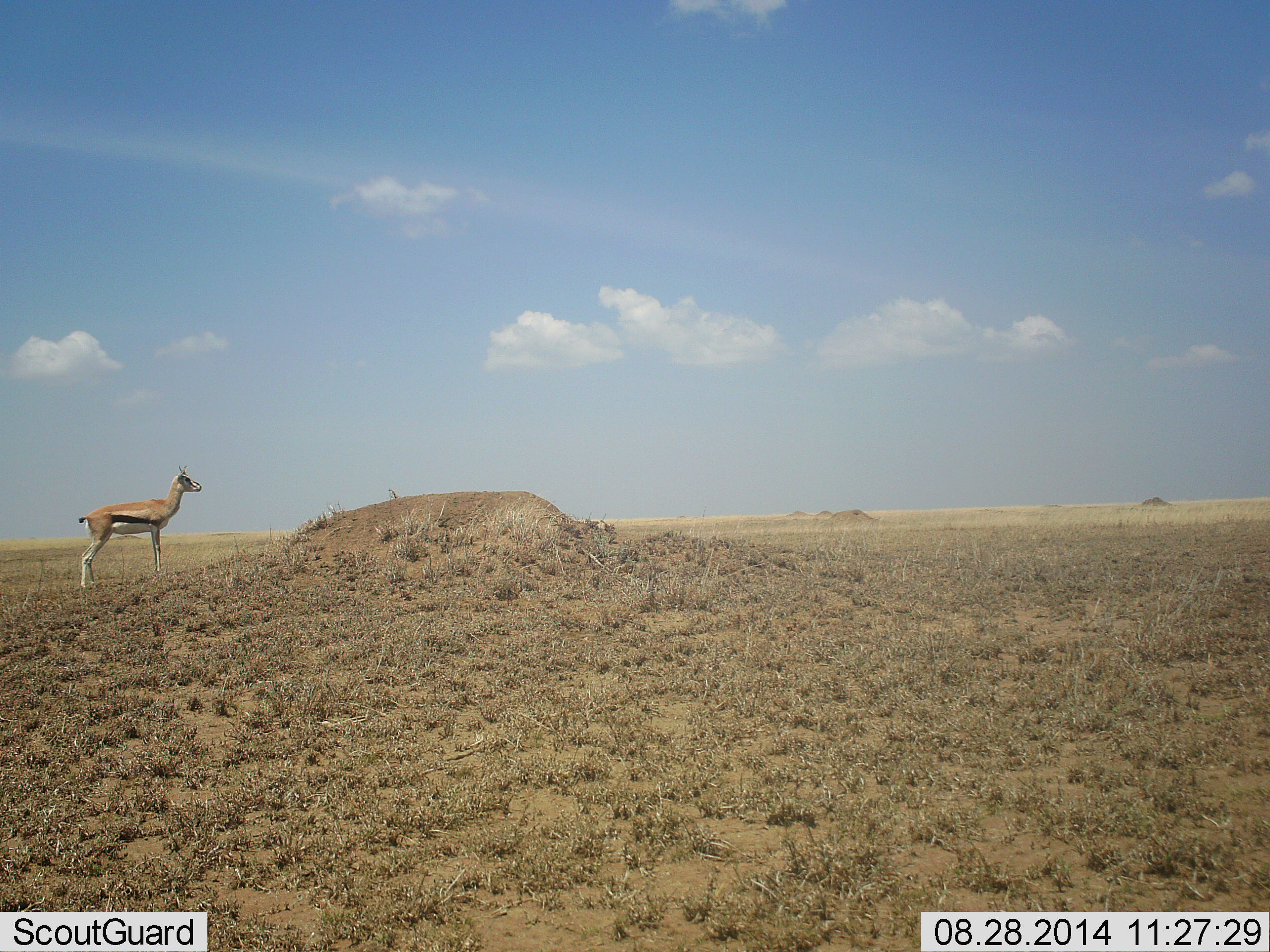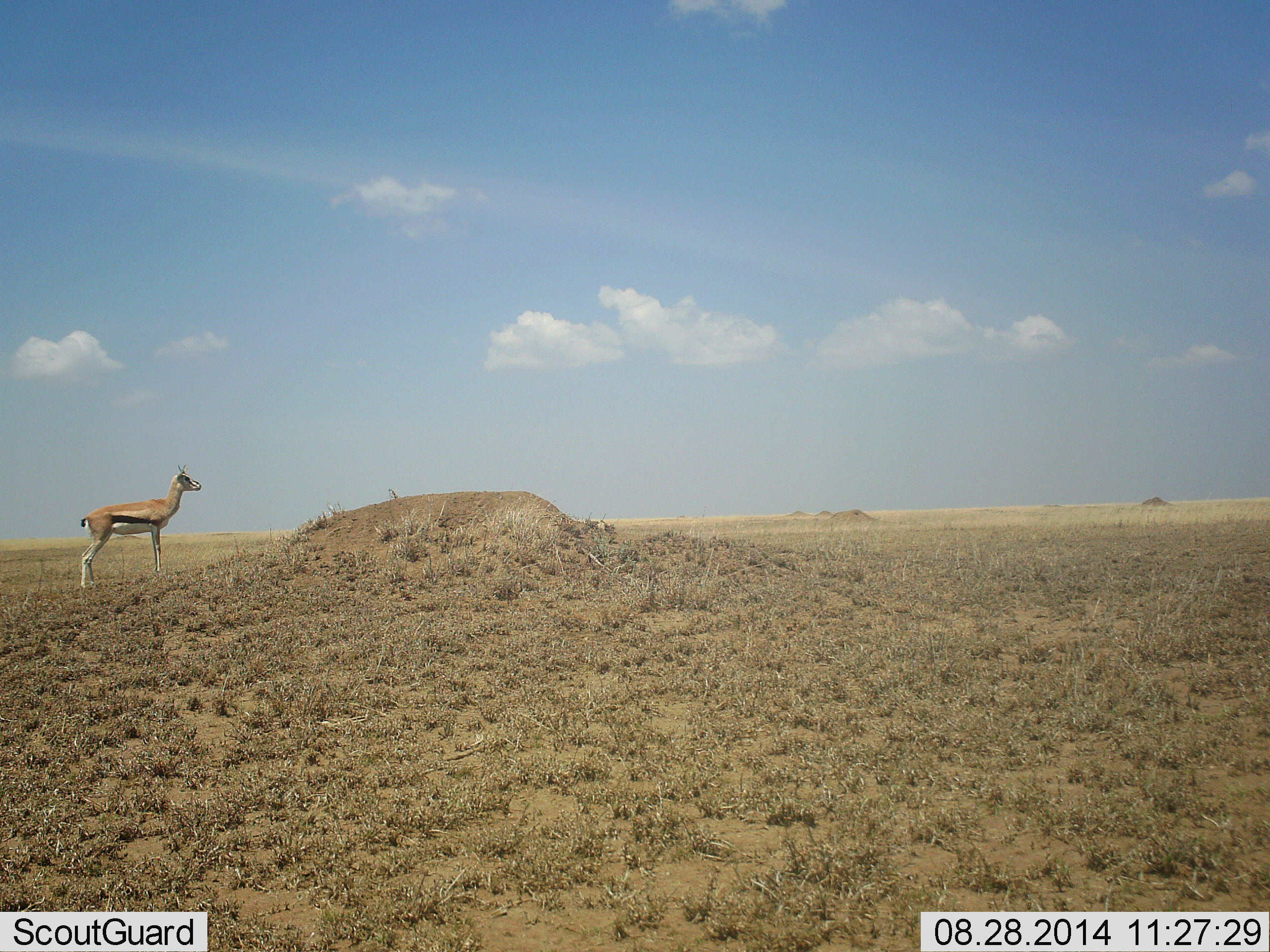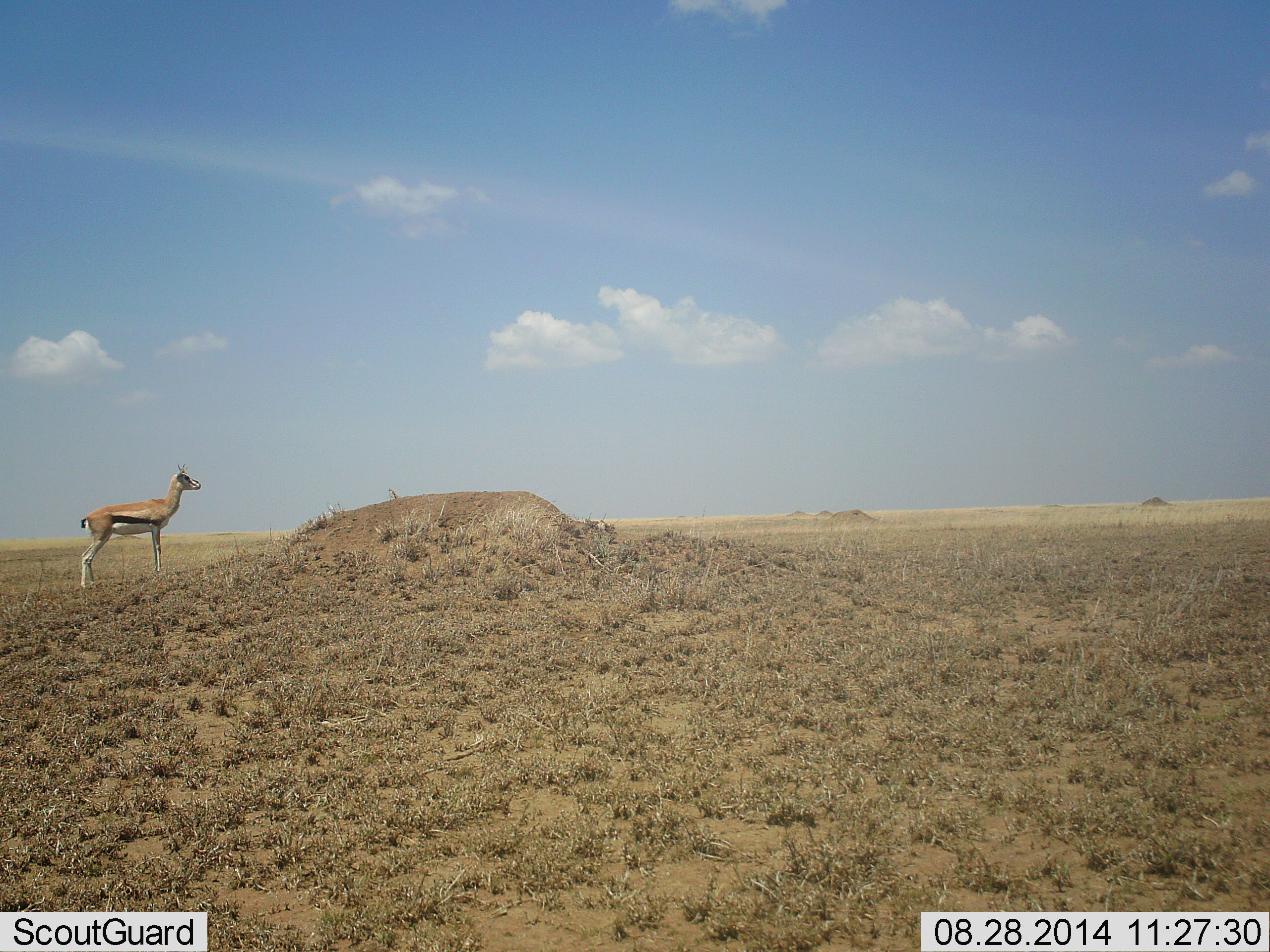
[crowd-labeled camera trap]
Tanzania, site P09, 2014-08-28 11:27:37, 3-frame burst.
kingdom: Animalia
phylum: Chordata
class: Mammalia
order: Artiodactyla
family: Bovidae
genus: Eudorcas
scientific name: Eudorcas thomsonii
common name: thomson's gazelle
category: gazellethomsons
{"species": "gazellethomsons (thomson's gazelle) (Eudorcas thomsonii)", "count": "1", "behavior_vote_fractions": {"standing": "100%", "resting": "0%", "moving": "0%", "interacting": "0%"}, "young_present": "0%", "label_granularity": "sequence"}